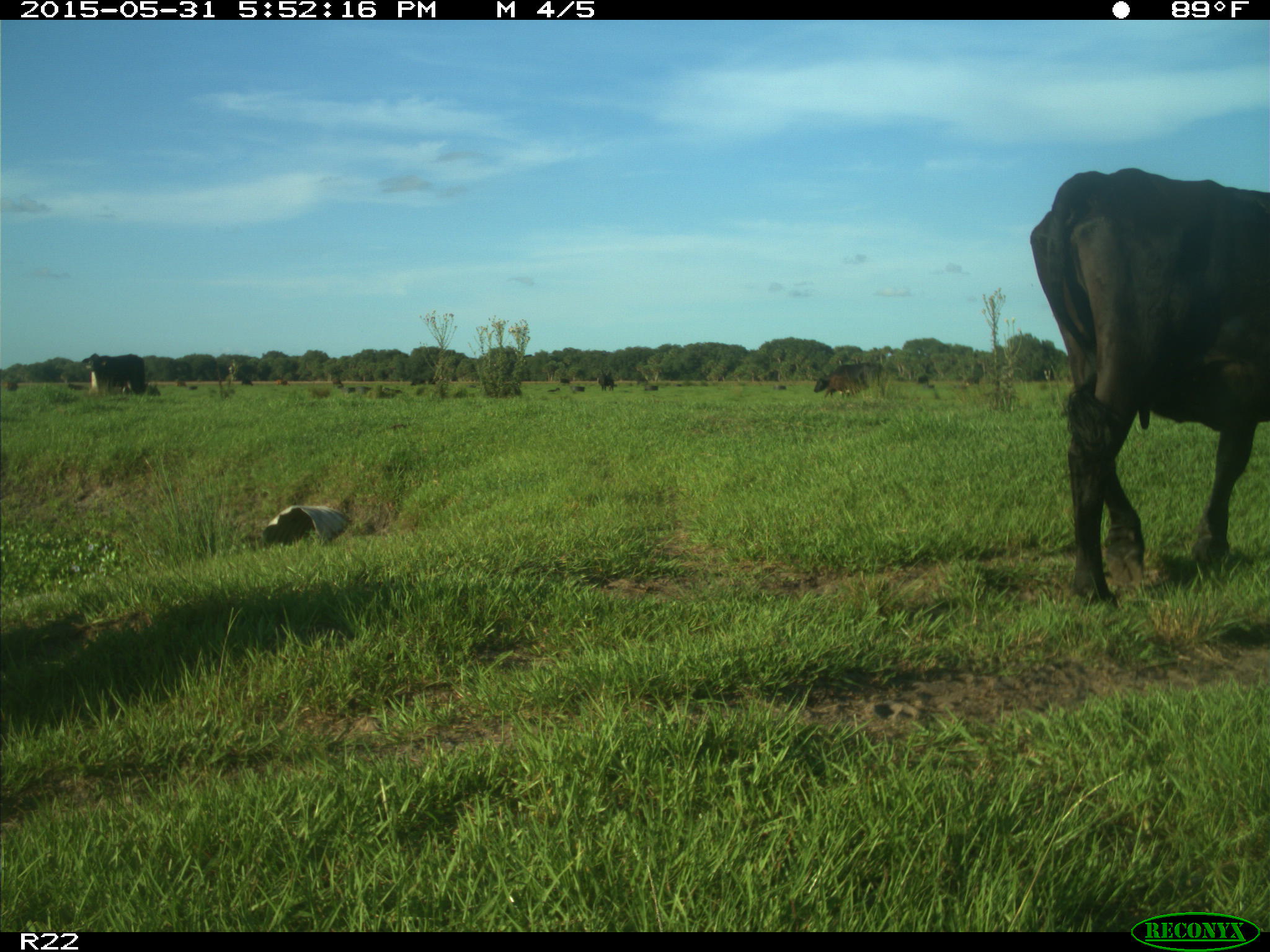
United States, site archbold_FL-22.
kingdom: Animalia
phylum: Chordata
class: Mammalia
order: Artiodactyla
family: Bovidae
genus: Bos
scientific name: Bos taurus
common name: domestic cow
Bos taurus (domestic cow).